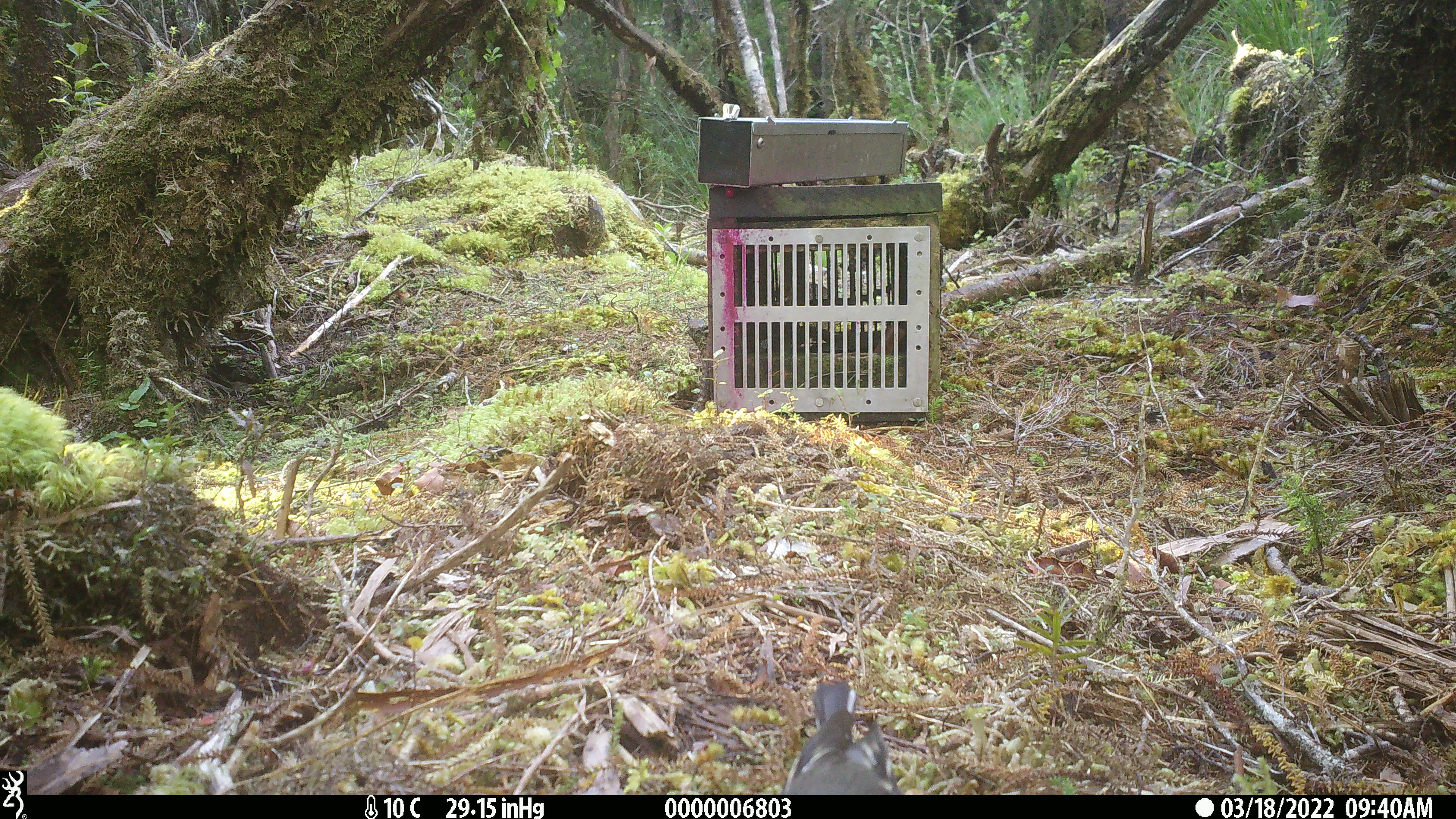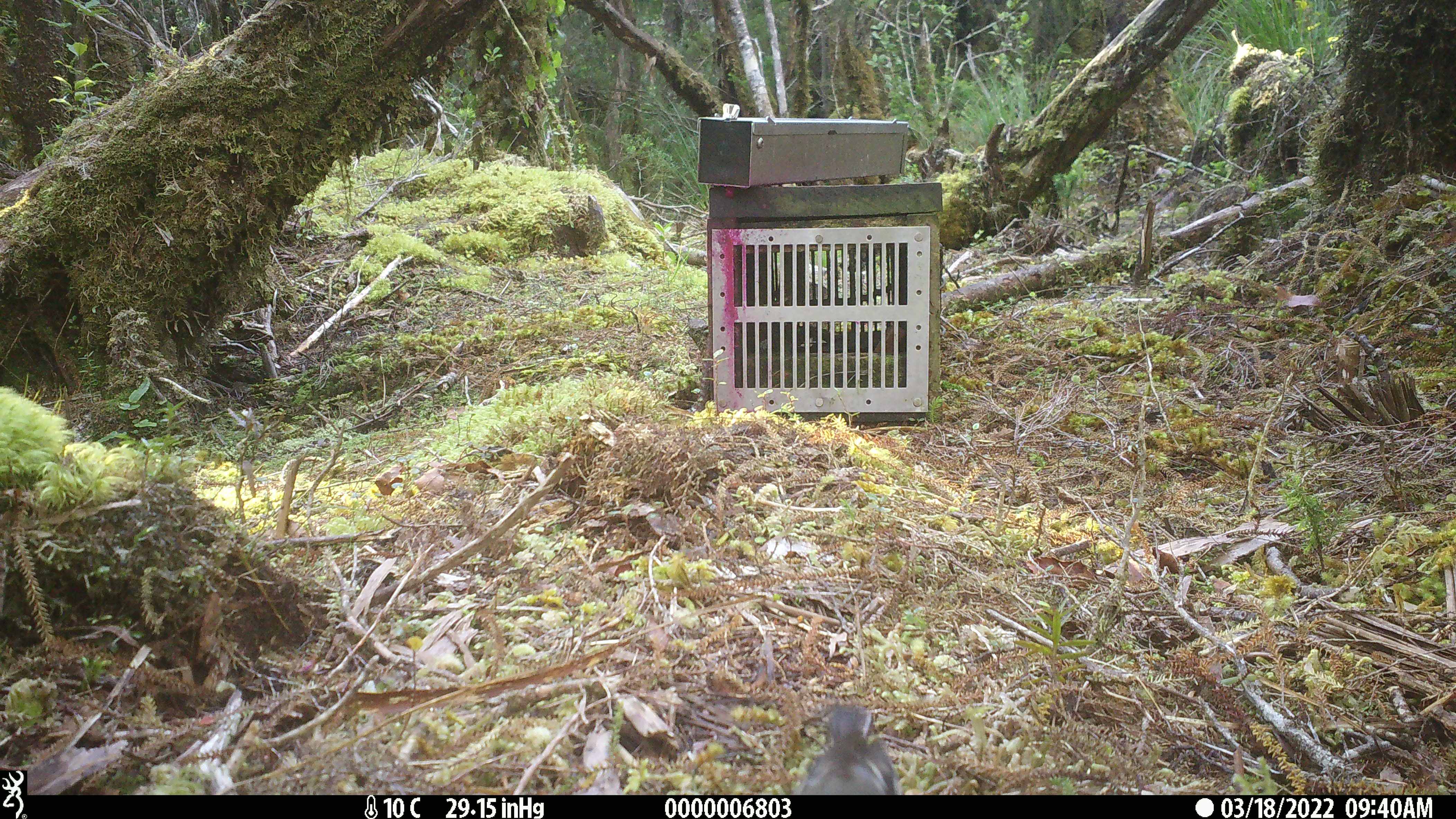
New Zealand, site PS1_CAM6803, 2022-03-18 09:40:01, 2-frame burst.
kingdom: Animalia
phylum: Chordata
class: Aves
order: Passeriformes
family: Petroicidae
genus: Petroica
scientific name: Petroica macrocephala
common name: tomtit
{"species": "tomtit (Petroica macrocephala)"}